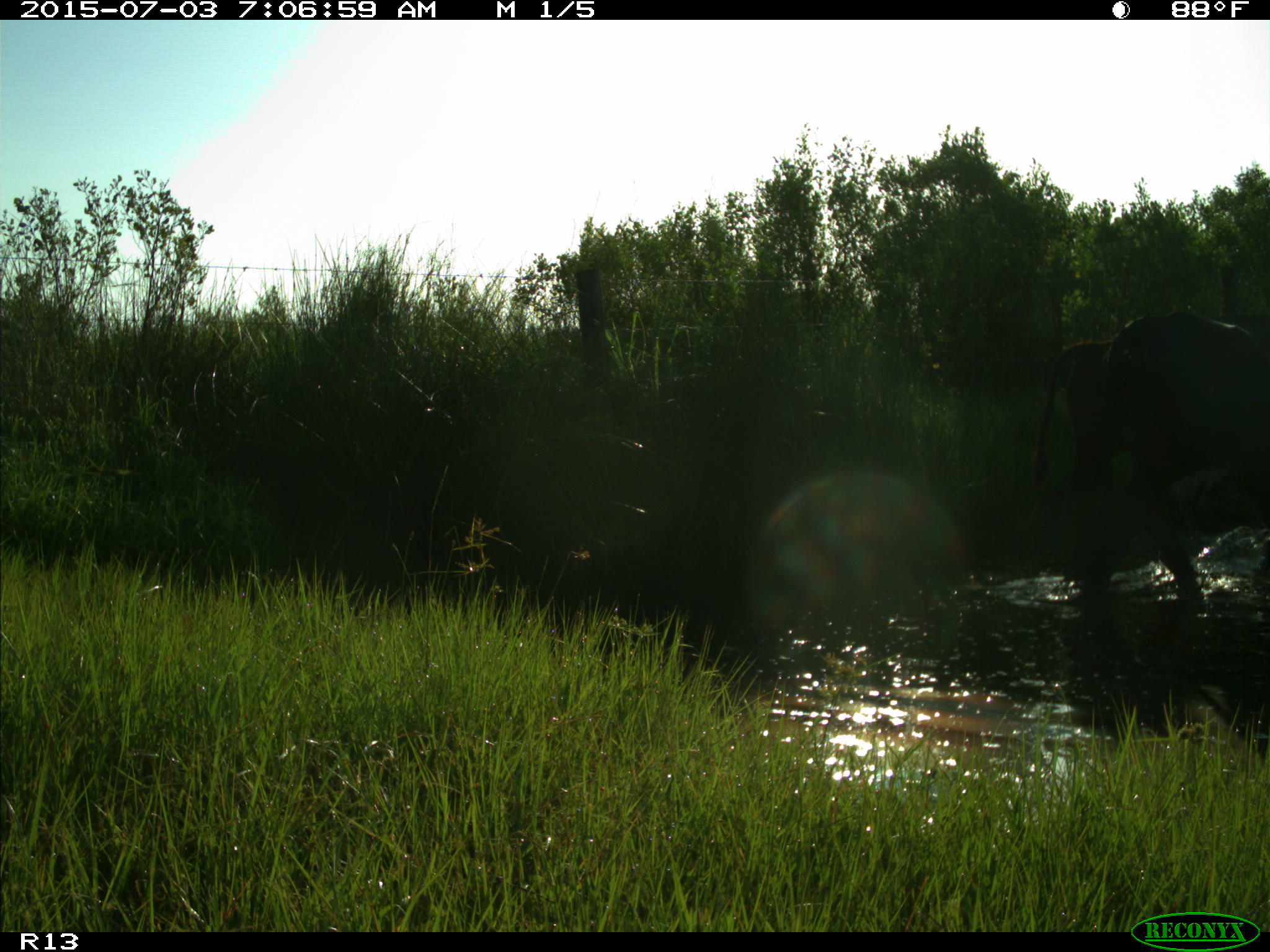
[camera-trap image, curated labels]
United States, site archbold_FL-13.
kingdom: Animalia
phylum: Chordata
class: Mammalia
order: Artiodactyla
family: Bovidae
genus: Bos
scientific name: Bos taurus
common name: domestic cow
Bos taurus (domestic cow).